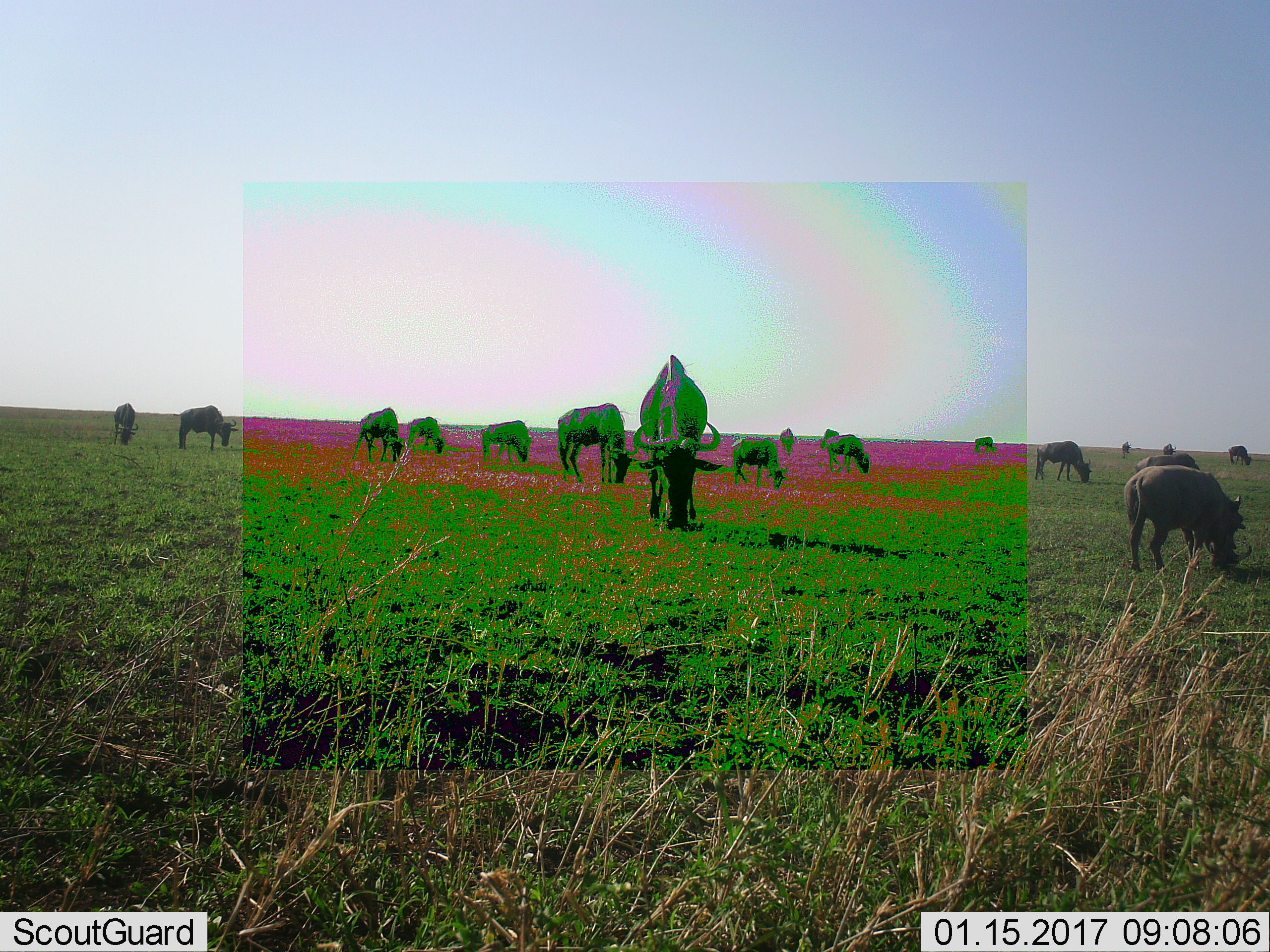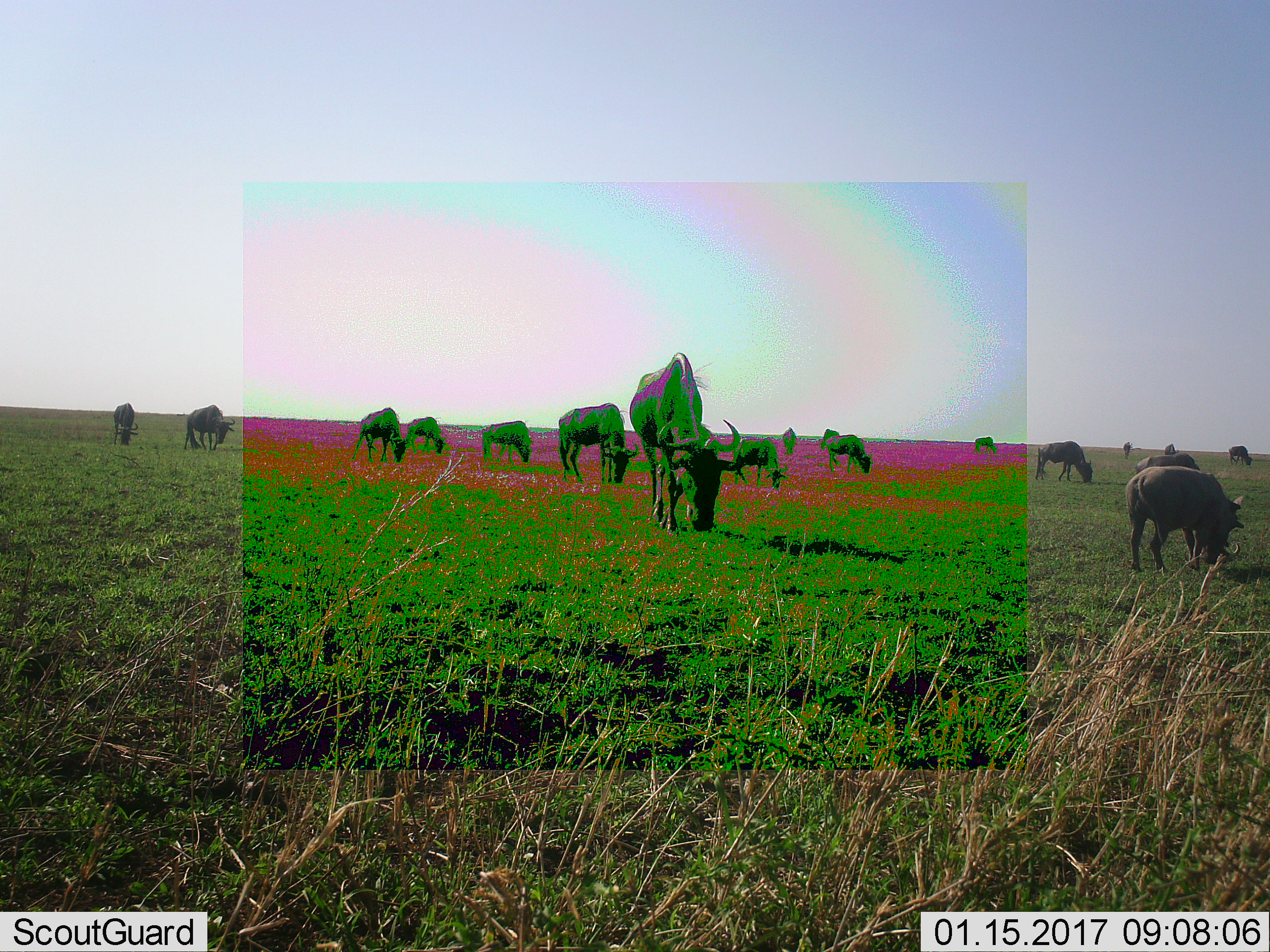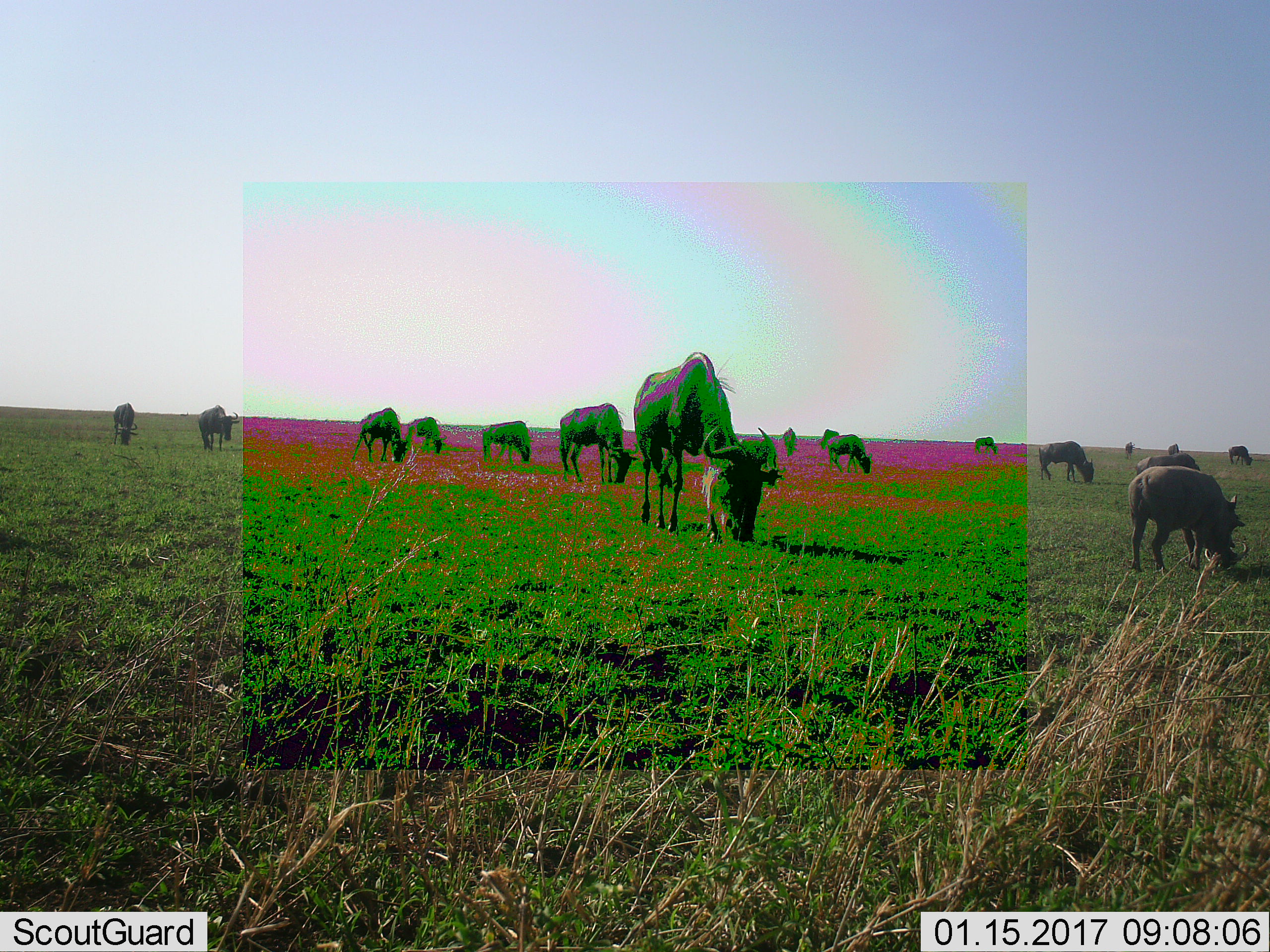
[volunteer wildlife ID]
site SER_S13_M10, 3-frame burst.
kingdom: Animalia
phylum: Chordata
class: Mammalia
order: Artiodactyla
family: Suidae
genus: Phacochoerus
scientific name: Phacochoerus africanus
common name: warthog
Warthog (Phacochoerus africanus), count 2. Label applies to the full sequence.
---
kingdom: Animalia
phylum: Chordata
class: Mammalia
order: Artiodactyla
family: Bovidae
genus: Connochaetes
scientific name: Connochaetes taurinus taurinus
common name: blue wildebeest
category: wildebeestblue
Wildebeestblue (blue wildebeest) (Connochaetes taurinus taurinus), count 11-50. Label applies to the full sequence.